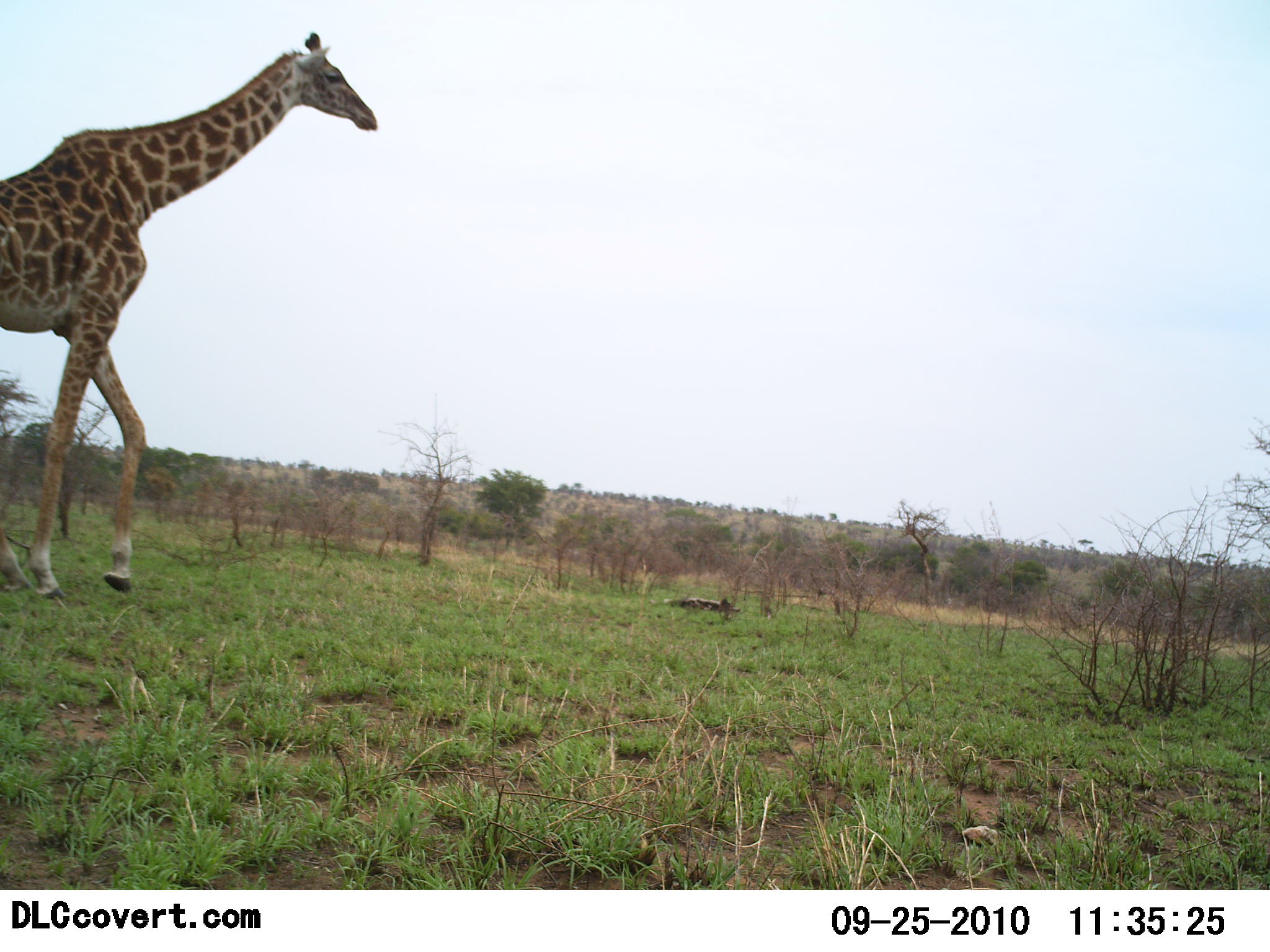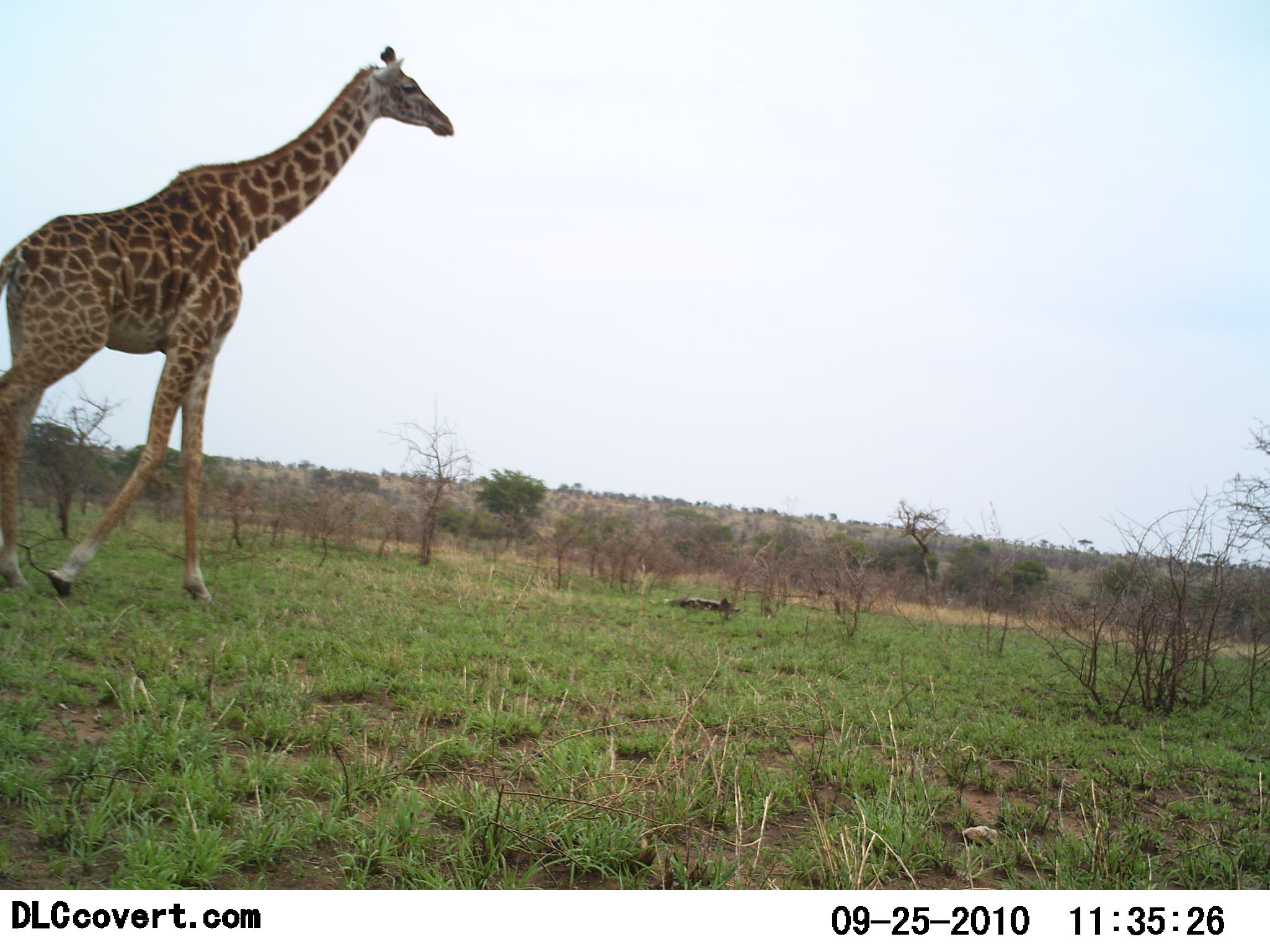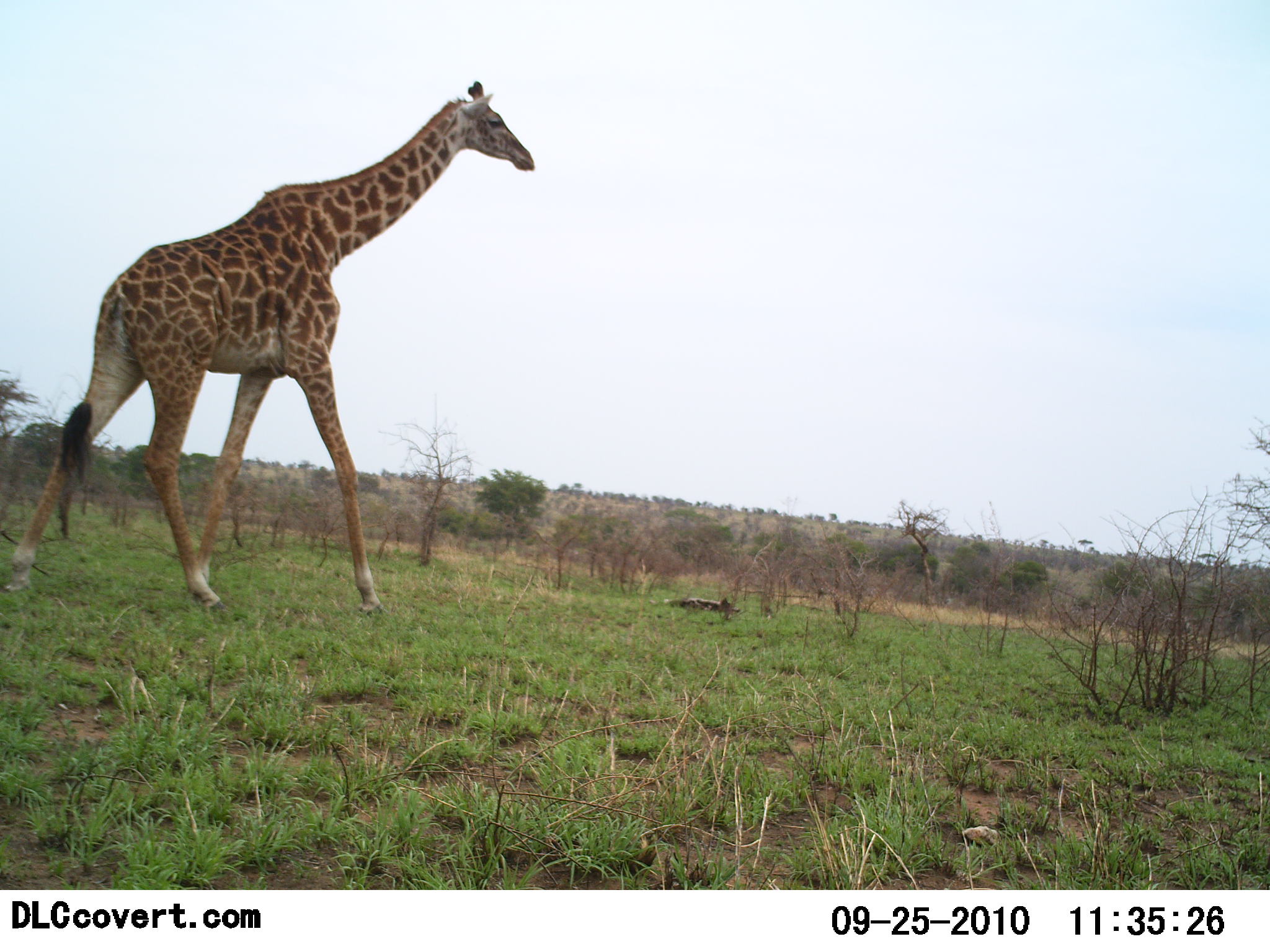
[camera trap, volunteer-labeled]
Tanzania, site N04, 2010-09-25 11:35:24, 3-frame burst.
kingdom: Animalia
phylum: Chordata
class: Mammalia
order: Artiodactyla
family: Giraffidae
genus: Giraffa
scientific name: Giraffa camelopardalis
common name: giraffe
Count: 1.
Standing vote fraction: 0%.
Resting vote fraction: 0%.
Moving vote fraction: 100%.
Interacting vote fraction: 0%.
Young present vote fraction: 0%.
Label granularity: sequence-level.